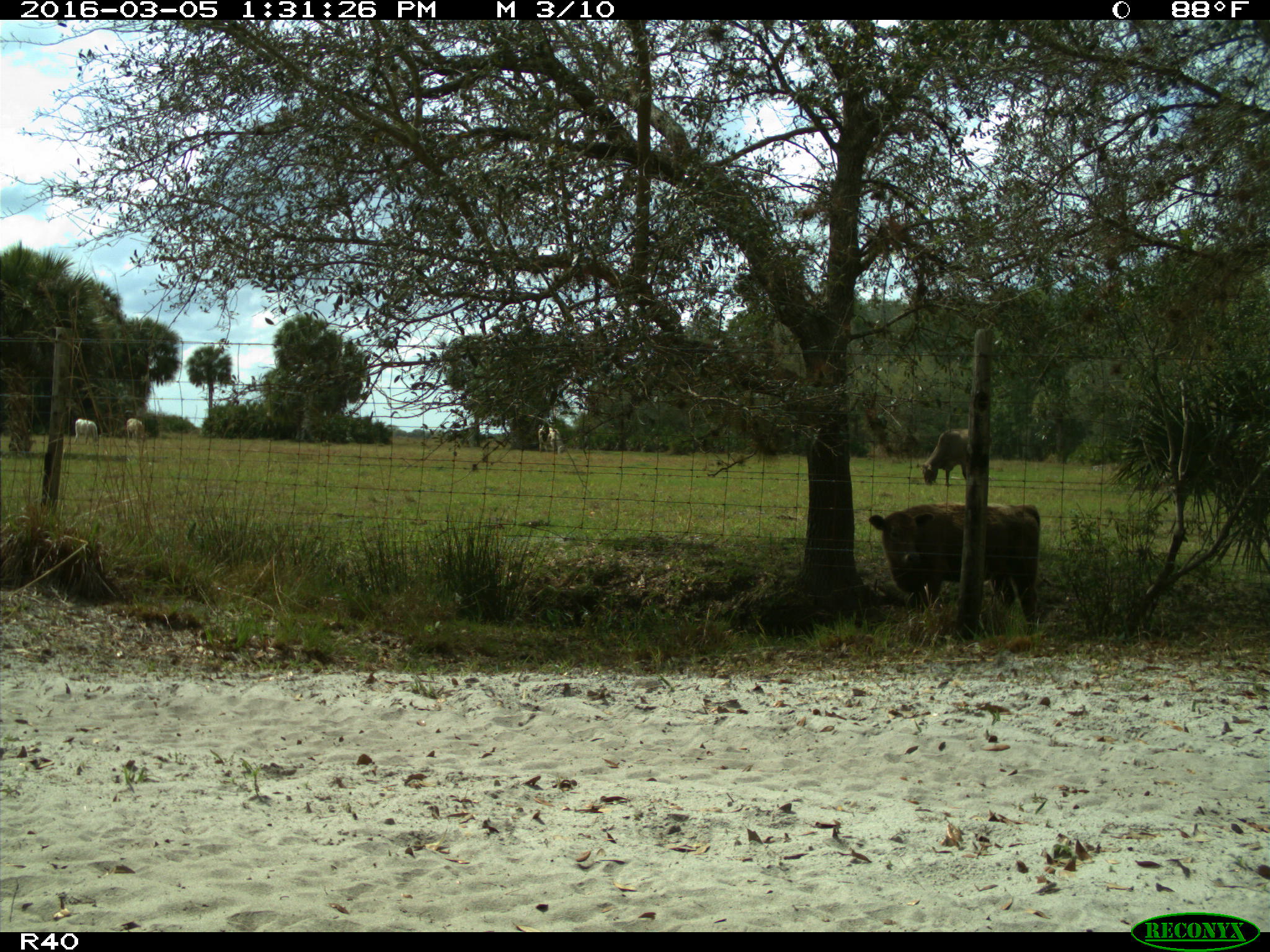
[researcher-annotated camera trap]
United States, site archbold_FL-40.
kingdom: Animalia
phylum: Chordata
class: Mammalia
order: Artiodactyla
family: Bovidae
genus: Bos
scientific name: Bos taurus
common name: domestic cow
Bos taurus (domestic cow).